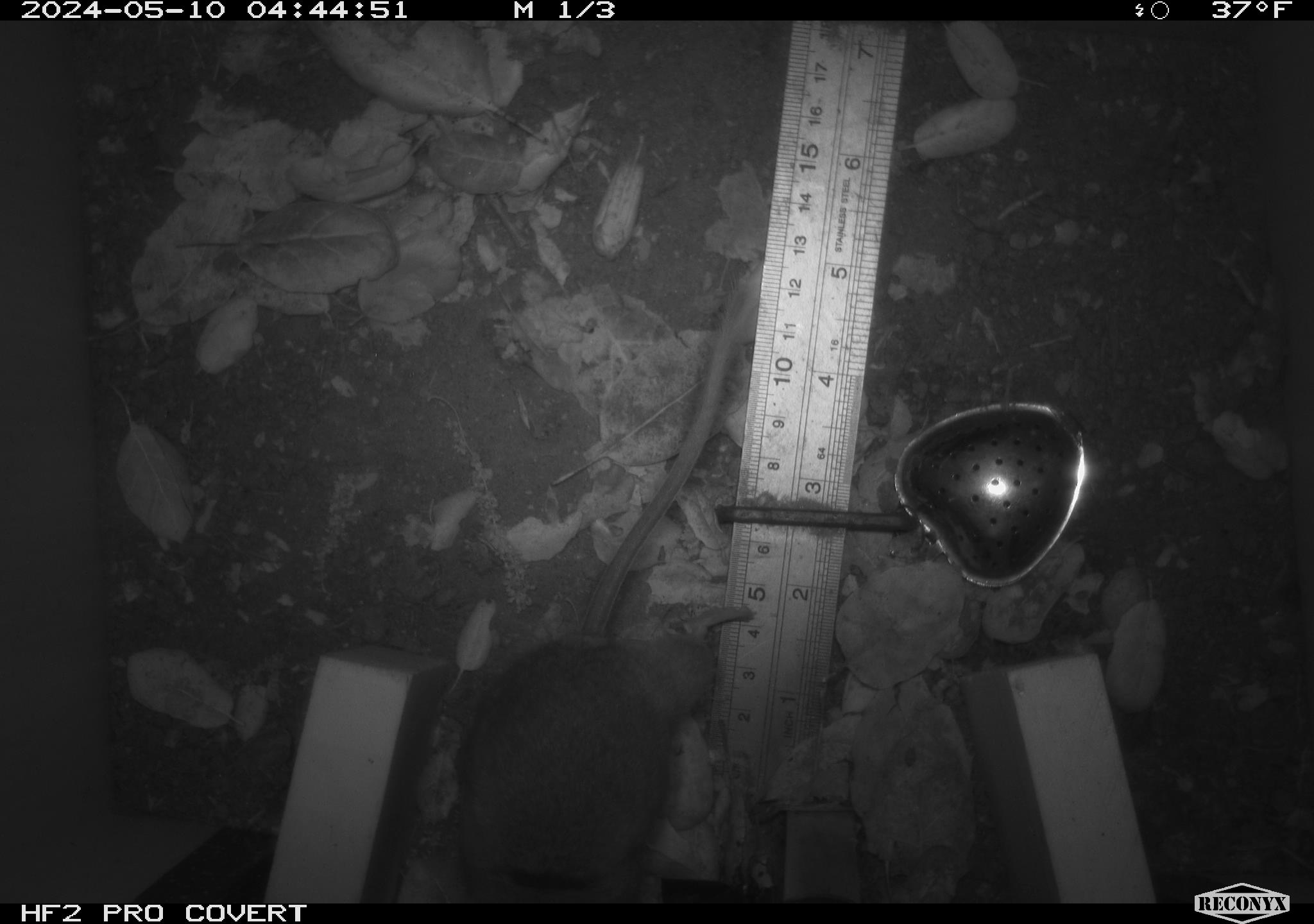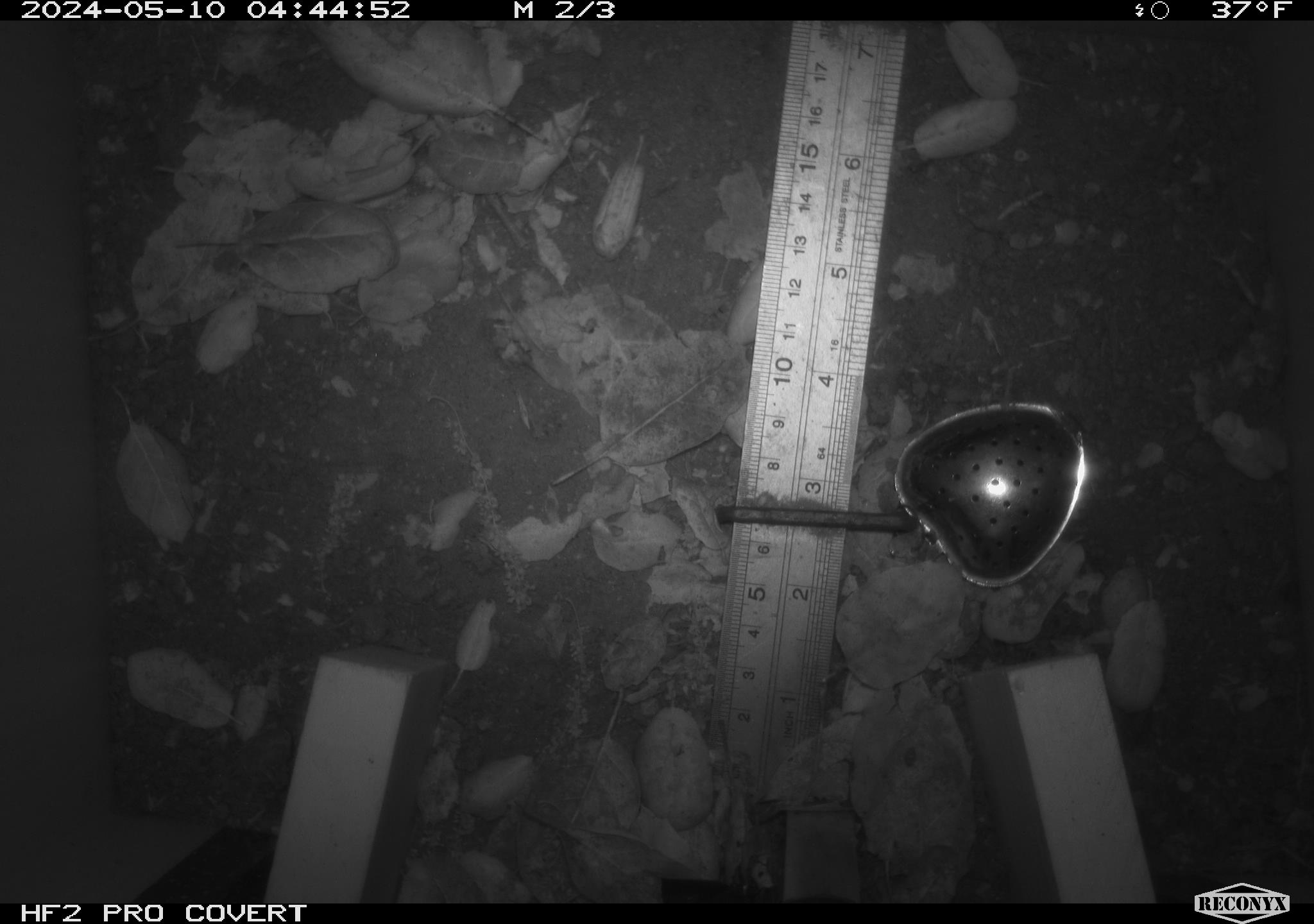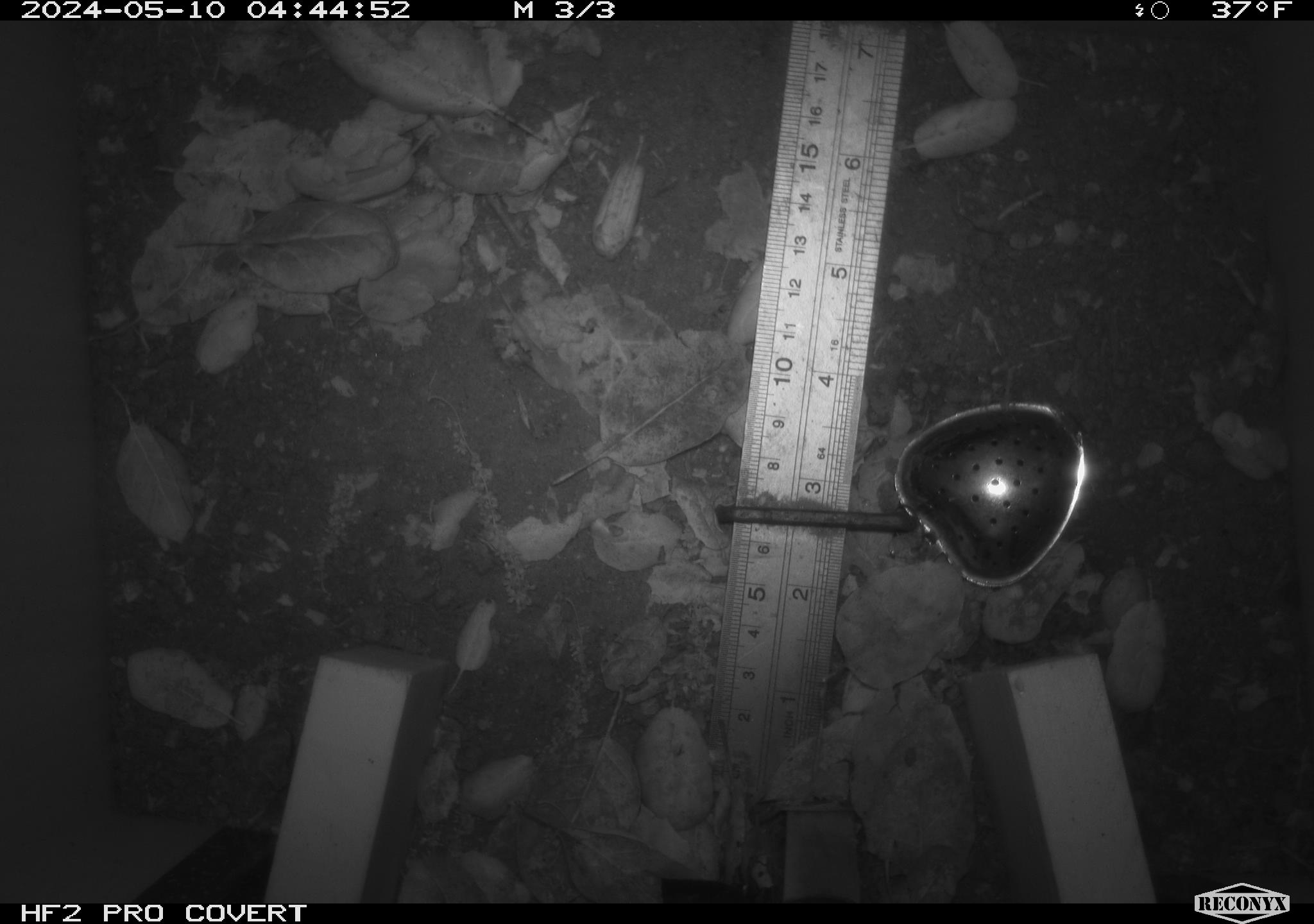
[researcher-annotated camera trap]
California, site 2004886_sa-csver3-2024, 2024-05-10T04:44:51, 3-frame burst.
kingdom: Animalia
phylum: Chordata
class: Mammalia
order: Rodentia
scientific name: Rodentia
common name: rodent